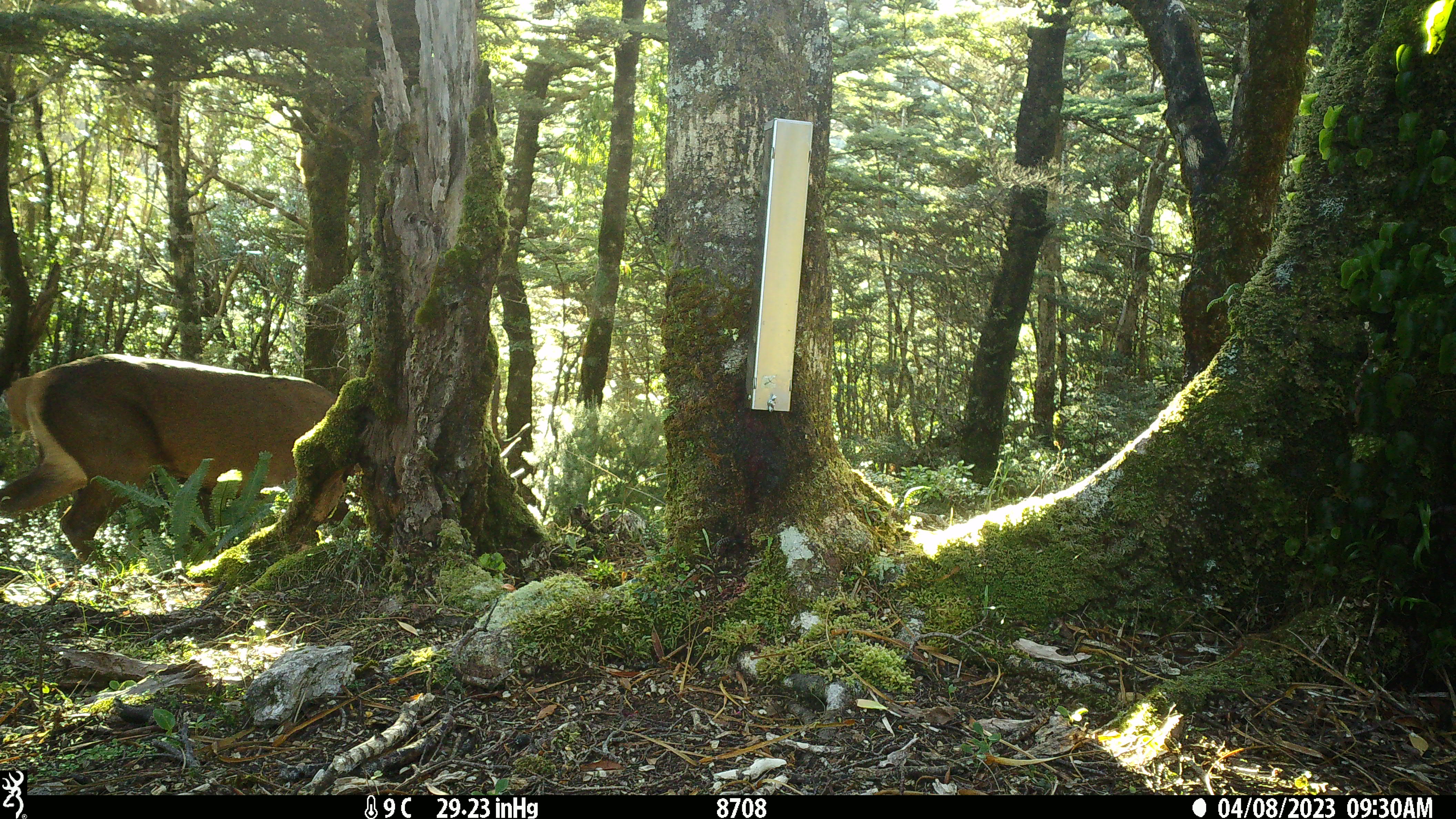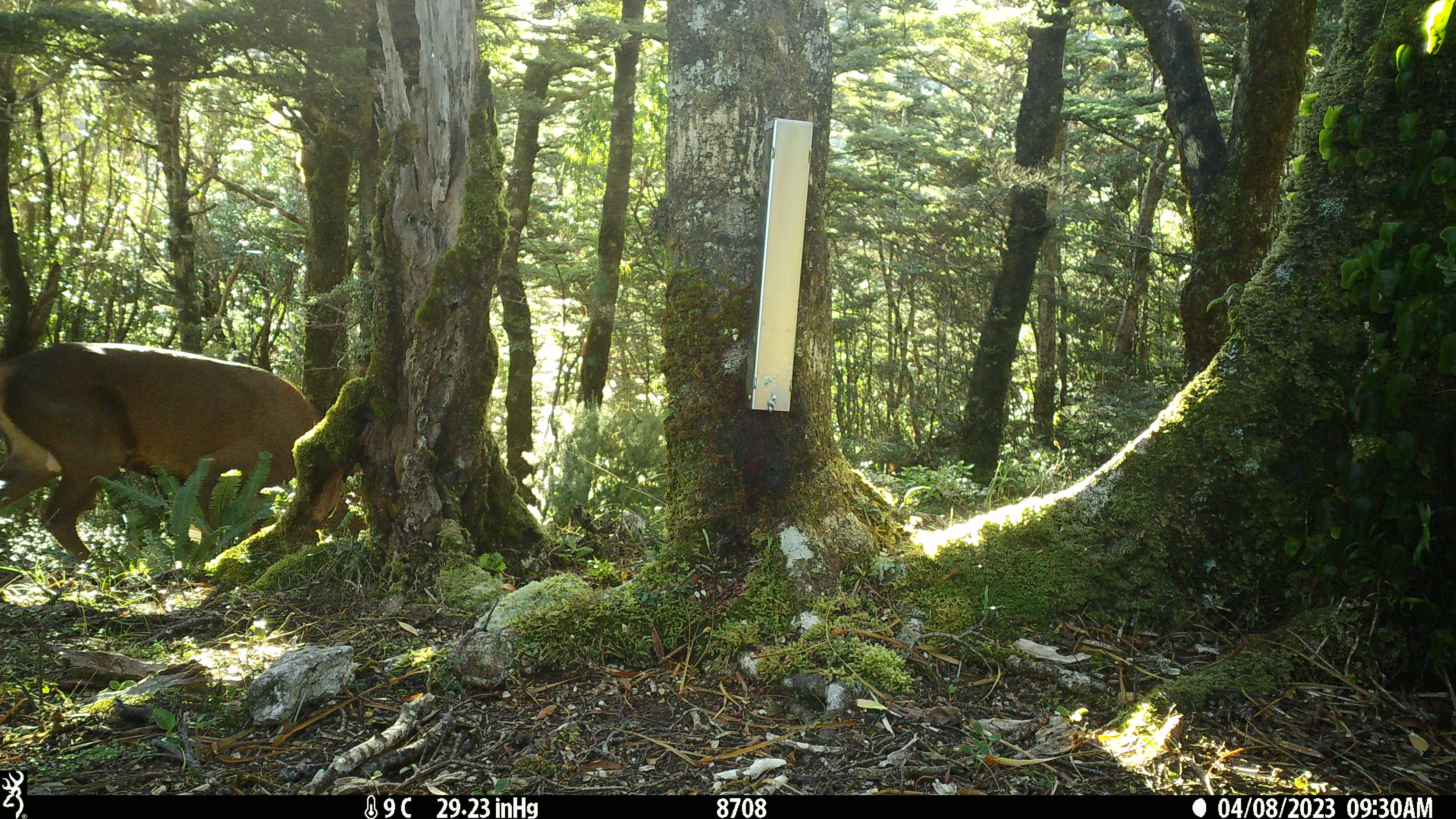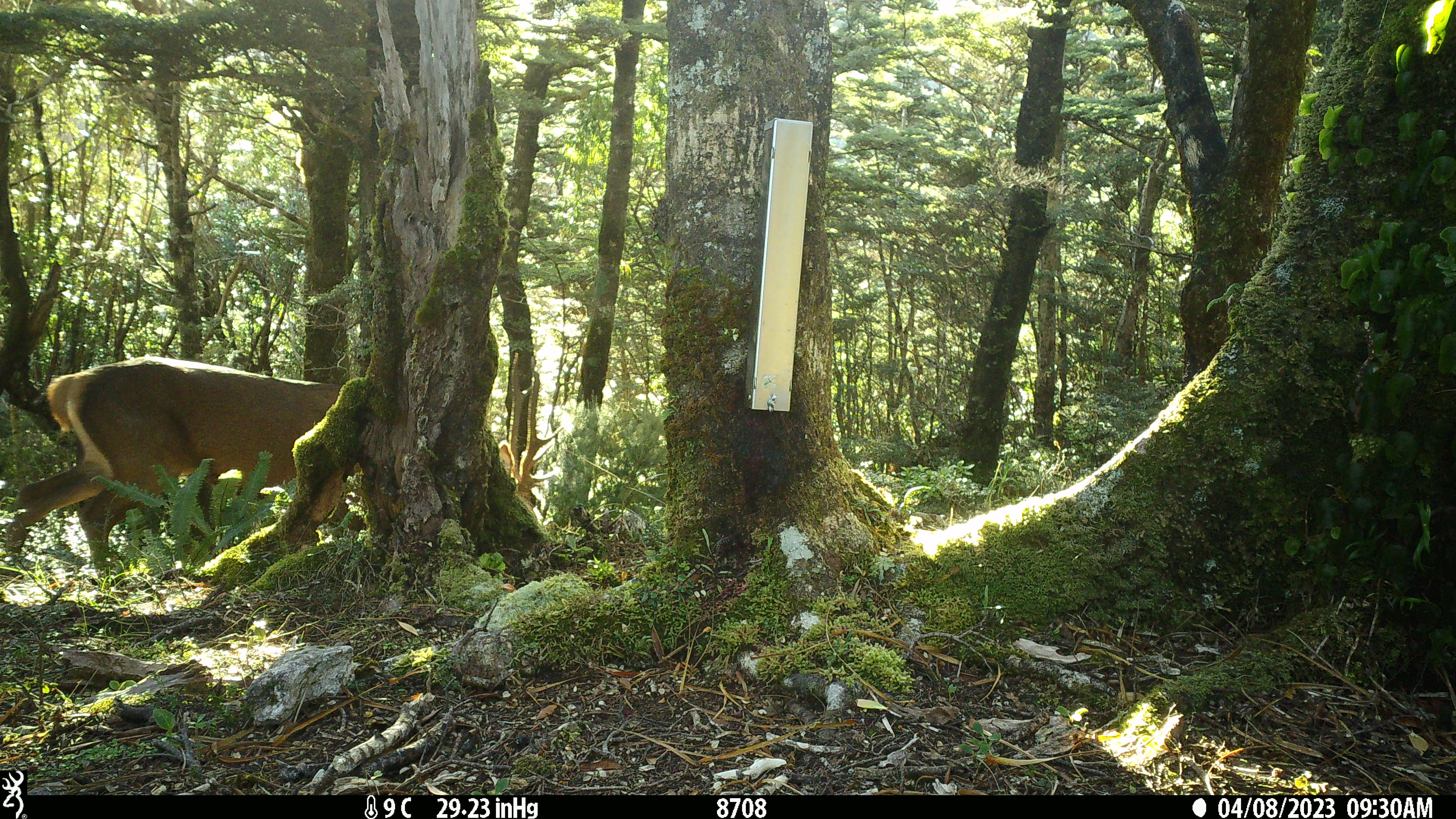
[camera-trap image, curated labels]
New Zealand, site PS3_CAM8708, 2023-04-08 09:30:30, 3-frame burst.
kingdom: Animalia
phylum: Chordata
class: Mammalia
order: Artiodactyla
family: Cervidae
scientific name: Cervidae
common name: deer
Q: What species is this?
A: Deer (Cervidae).